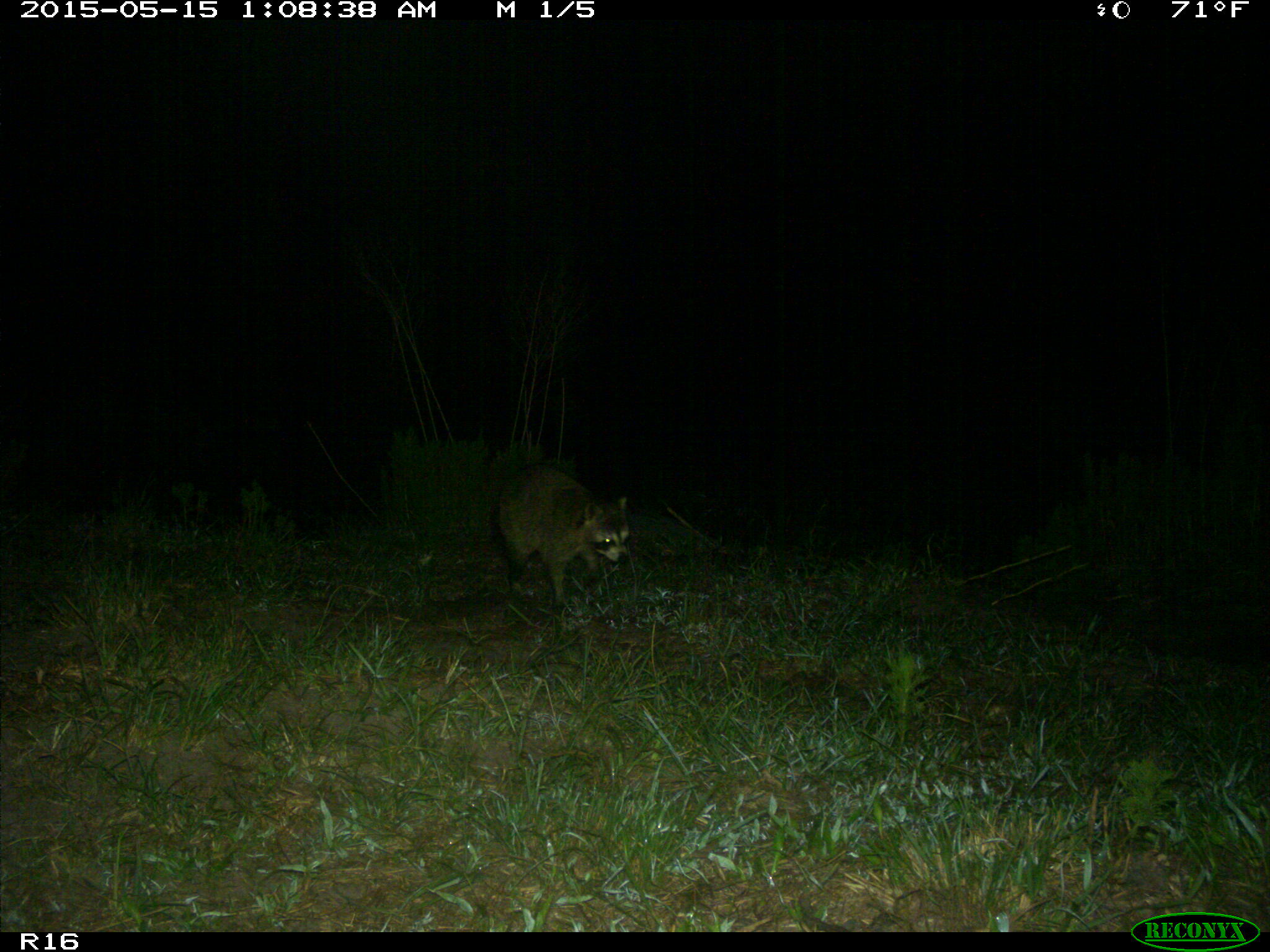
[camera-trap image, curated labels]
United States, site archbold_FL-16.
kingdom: Animalia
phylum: Chordata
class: Mammalia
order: Carnivora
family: Procyonidae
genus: Procyon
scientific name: Procyon lotor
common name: common raccoon